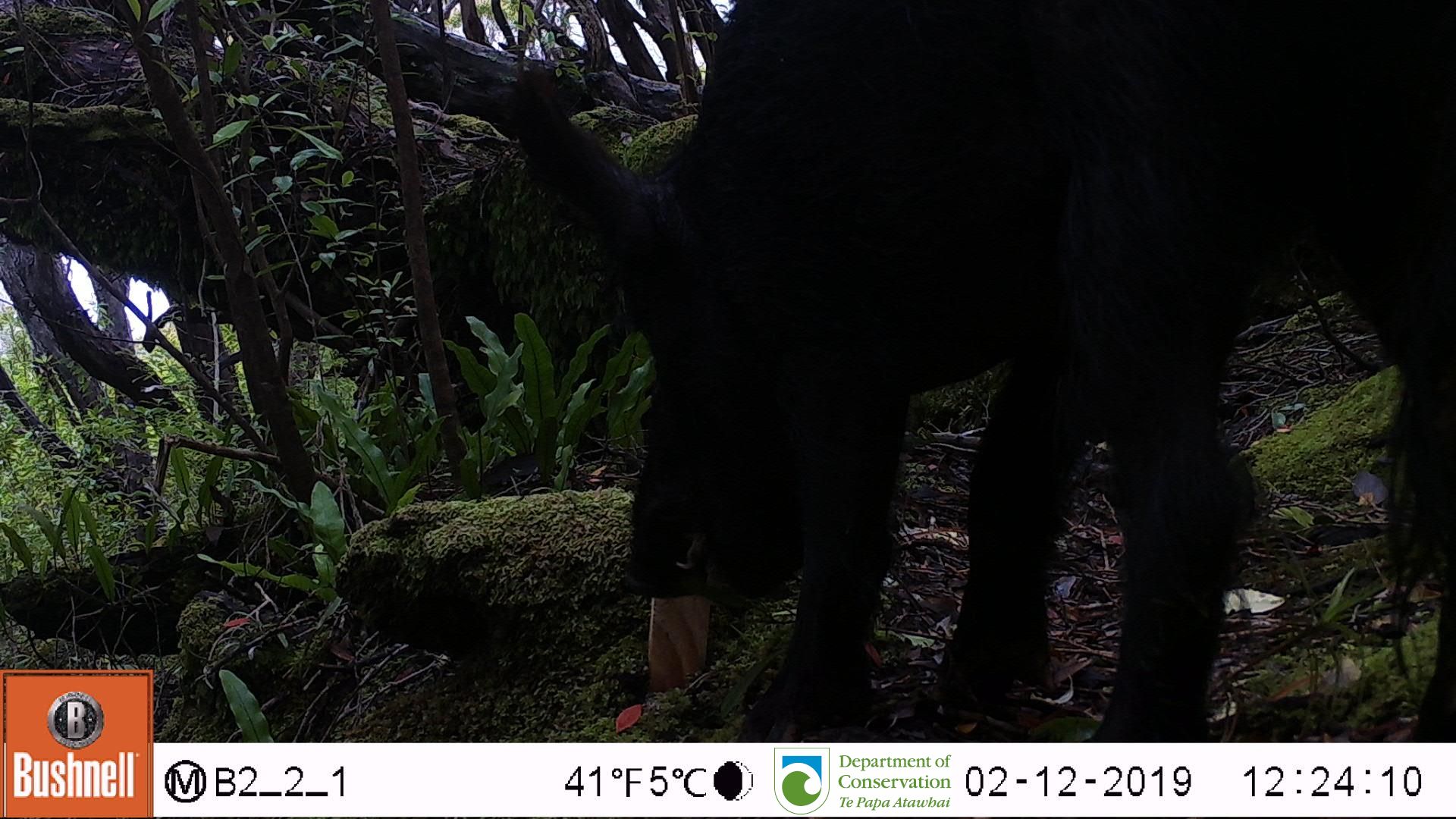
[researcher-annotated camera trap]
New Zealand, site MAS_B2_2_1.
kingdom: Animalia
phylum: Chordata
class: Mammalia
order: Artiodactyla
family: Suidae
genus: Sus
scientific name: Sus scrofa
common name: pig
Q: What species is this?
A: Pig (Sus scrofa).